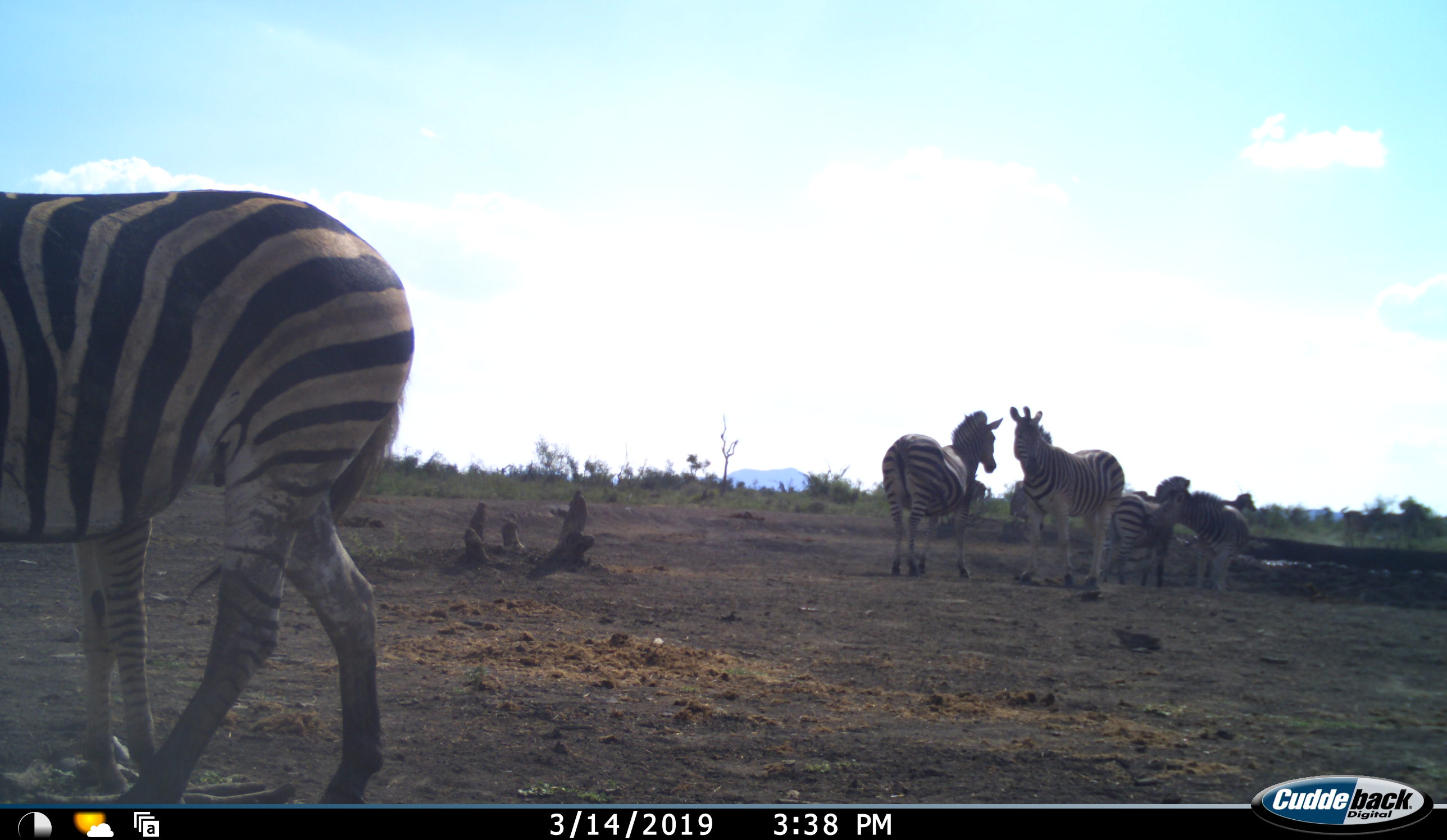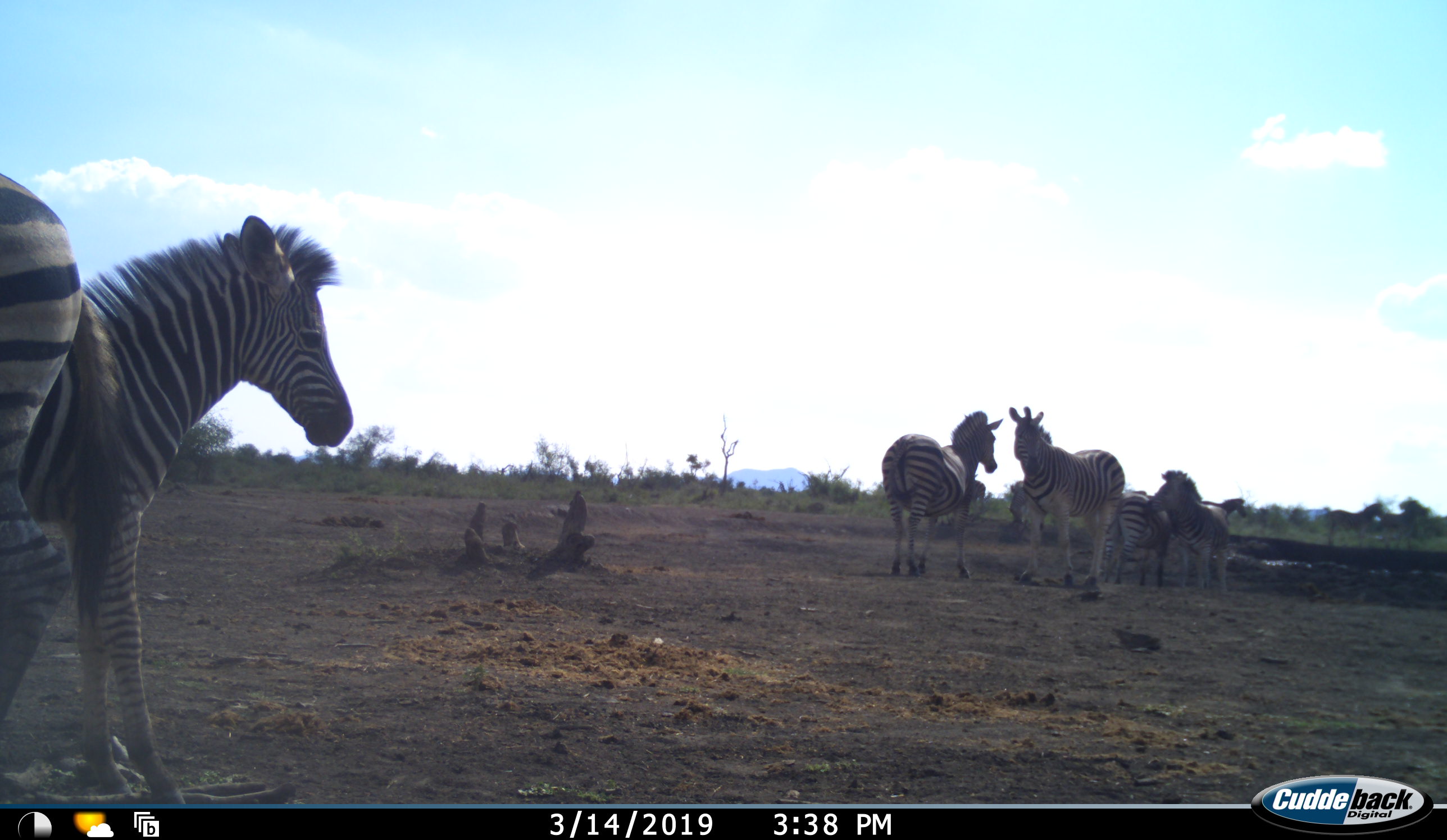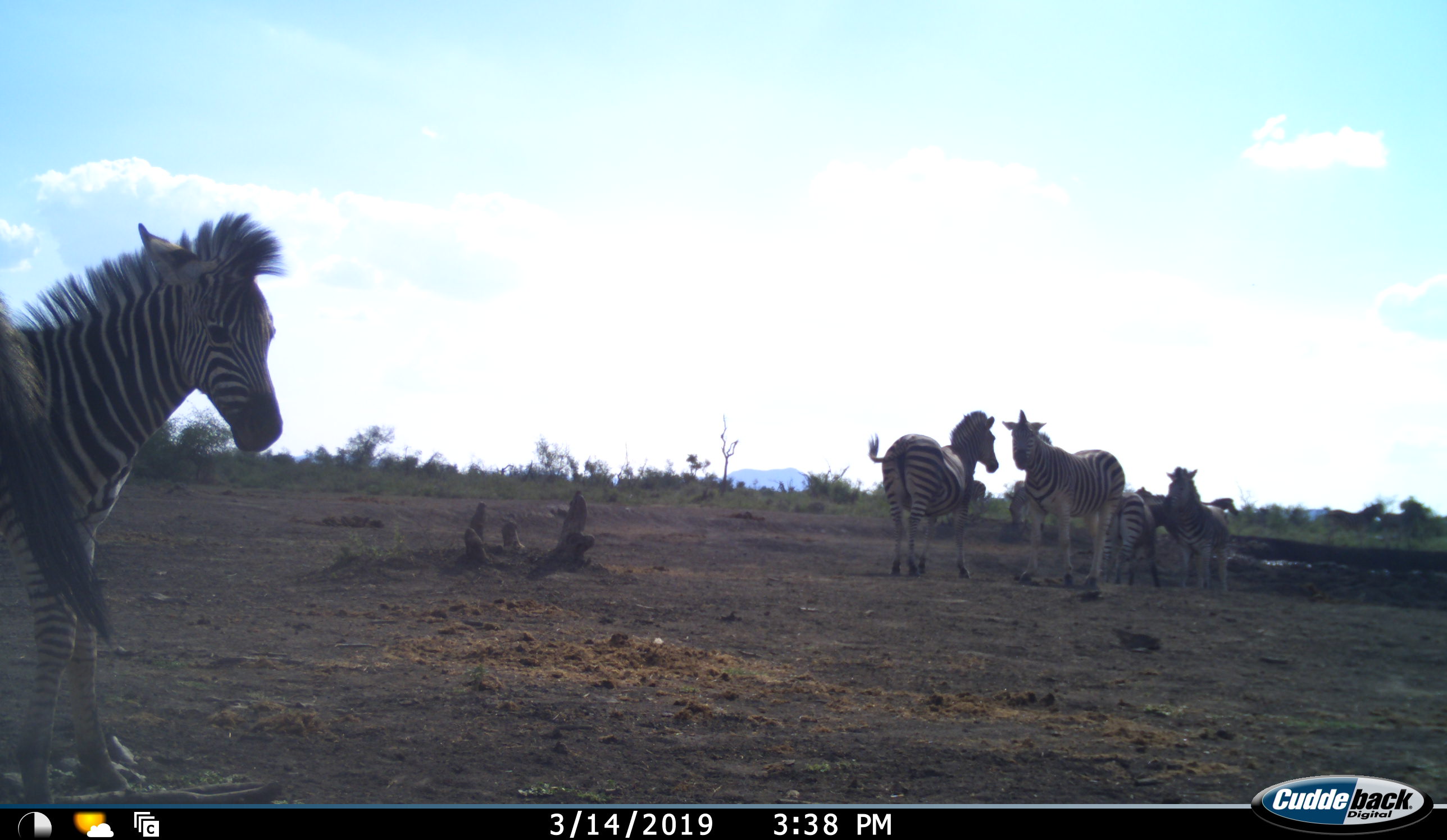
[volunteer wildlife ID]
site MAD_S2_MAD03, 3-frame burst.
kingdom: Animalia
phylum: Chordata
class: Mammalia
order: Perissodactyla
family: Equidae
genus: Equus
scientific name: Equus quagga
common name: plains zebra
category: zebraplains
Zebraplains (plains zebra) (Equus quagga), count 7. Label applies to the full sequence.